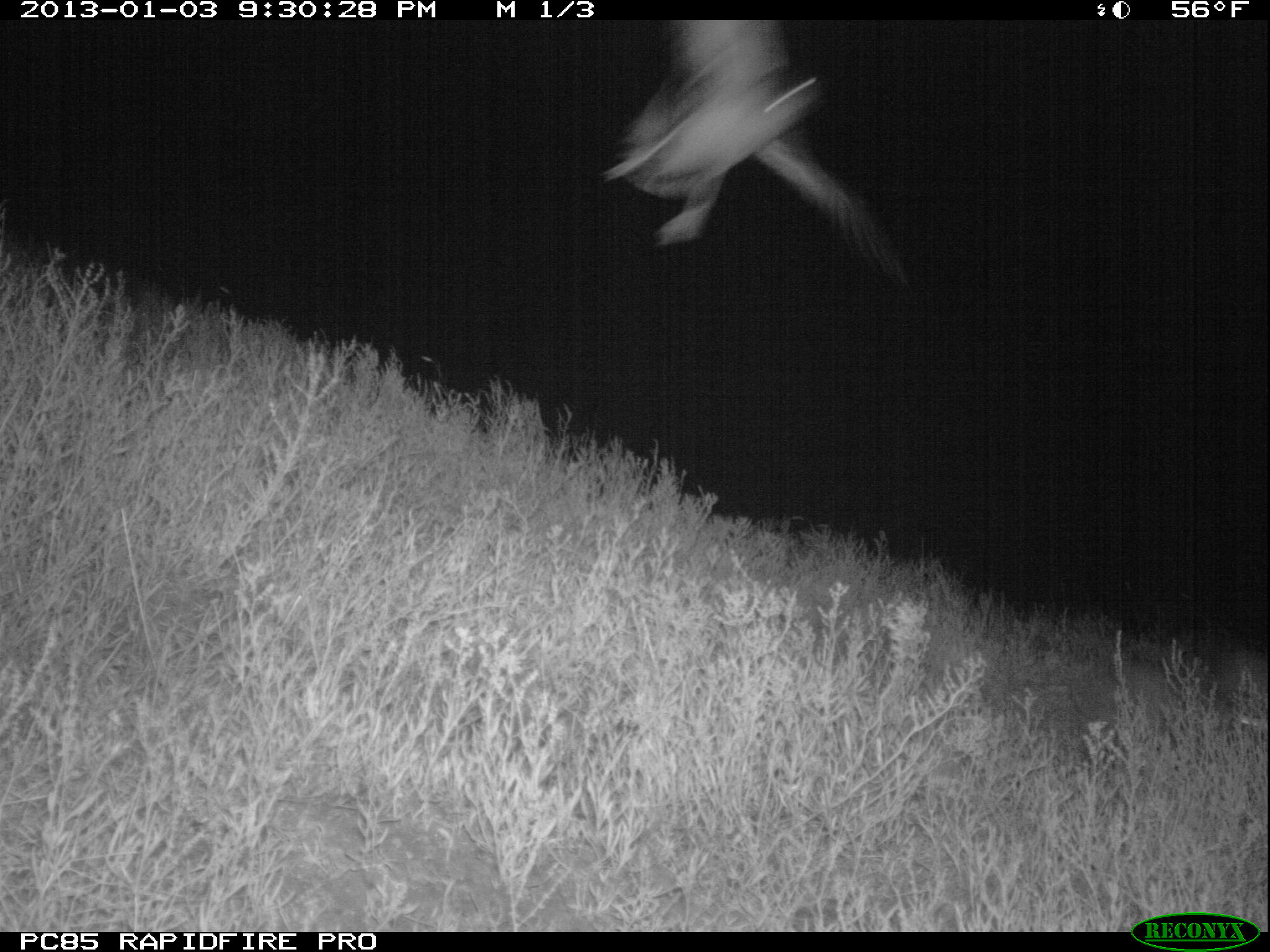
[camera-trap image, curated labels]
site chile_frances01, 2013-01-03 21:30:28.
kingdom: Animalia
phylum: Chordata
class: Aves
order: Procellariiformes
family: Procellariidae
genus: Calonectris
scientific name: Calonectris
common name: shearwater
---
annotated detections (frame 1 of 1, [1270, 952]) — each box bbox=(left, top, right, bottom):
shearwater: bbox=(595, 14, 910, 286)